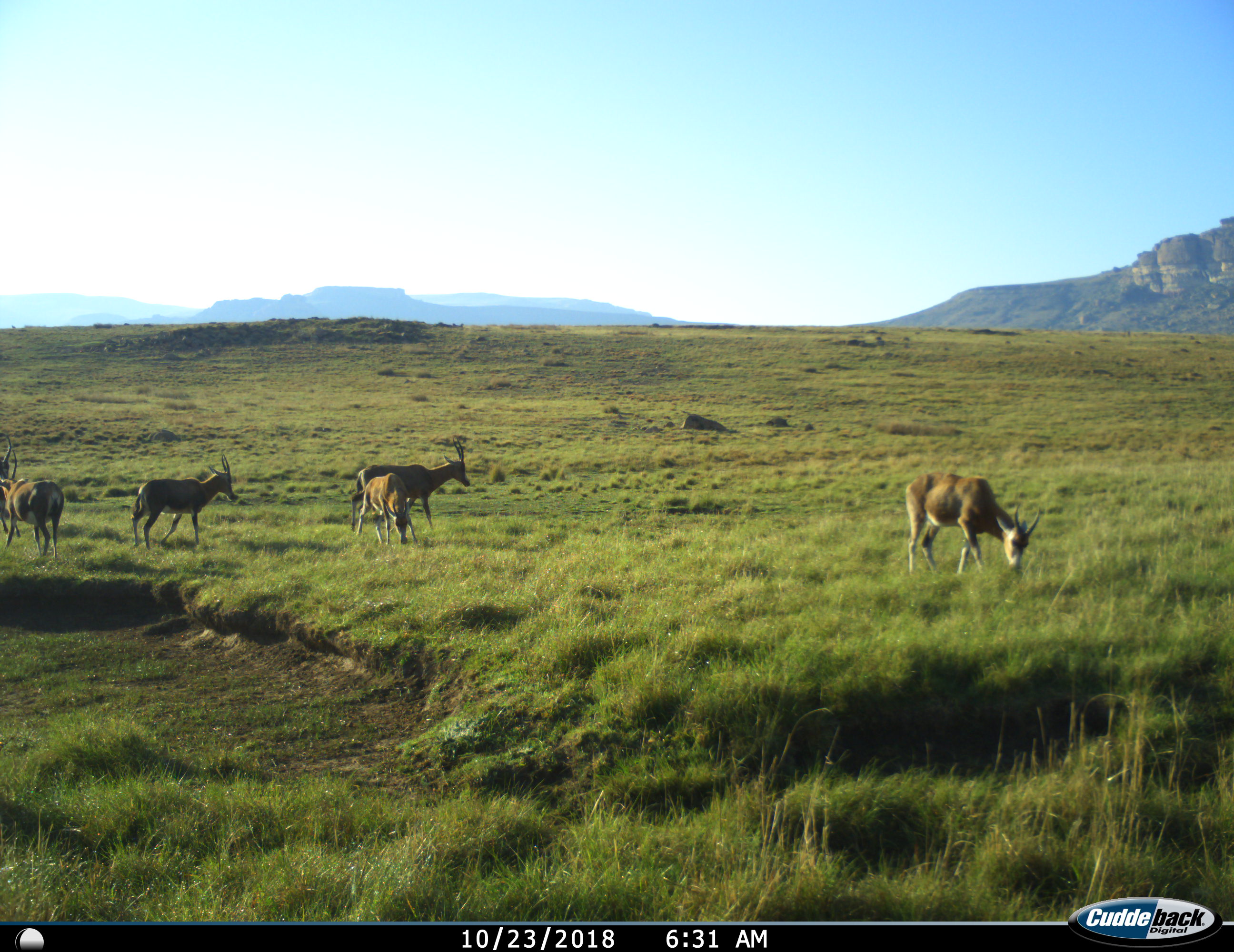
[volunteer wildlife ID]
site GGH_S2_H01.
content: unidentified animal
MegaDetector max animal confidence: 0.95